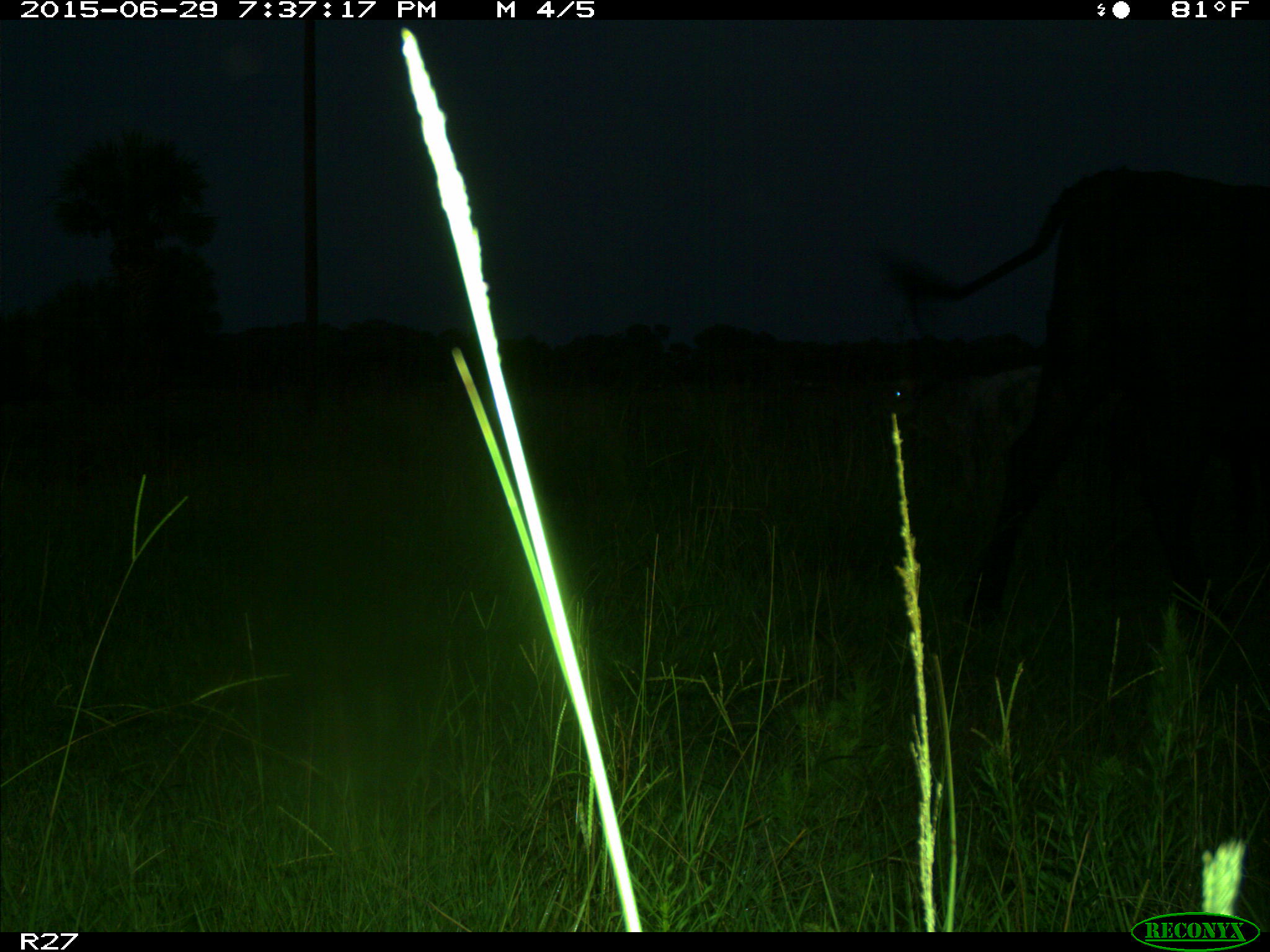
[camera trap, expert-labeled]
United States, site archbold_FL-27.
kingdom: Animalia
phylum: Chordata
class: Mammalia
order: Artiodactyla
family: Bovidae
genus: Bos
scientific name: Bos taurus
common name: domestic cow